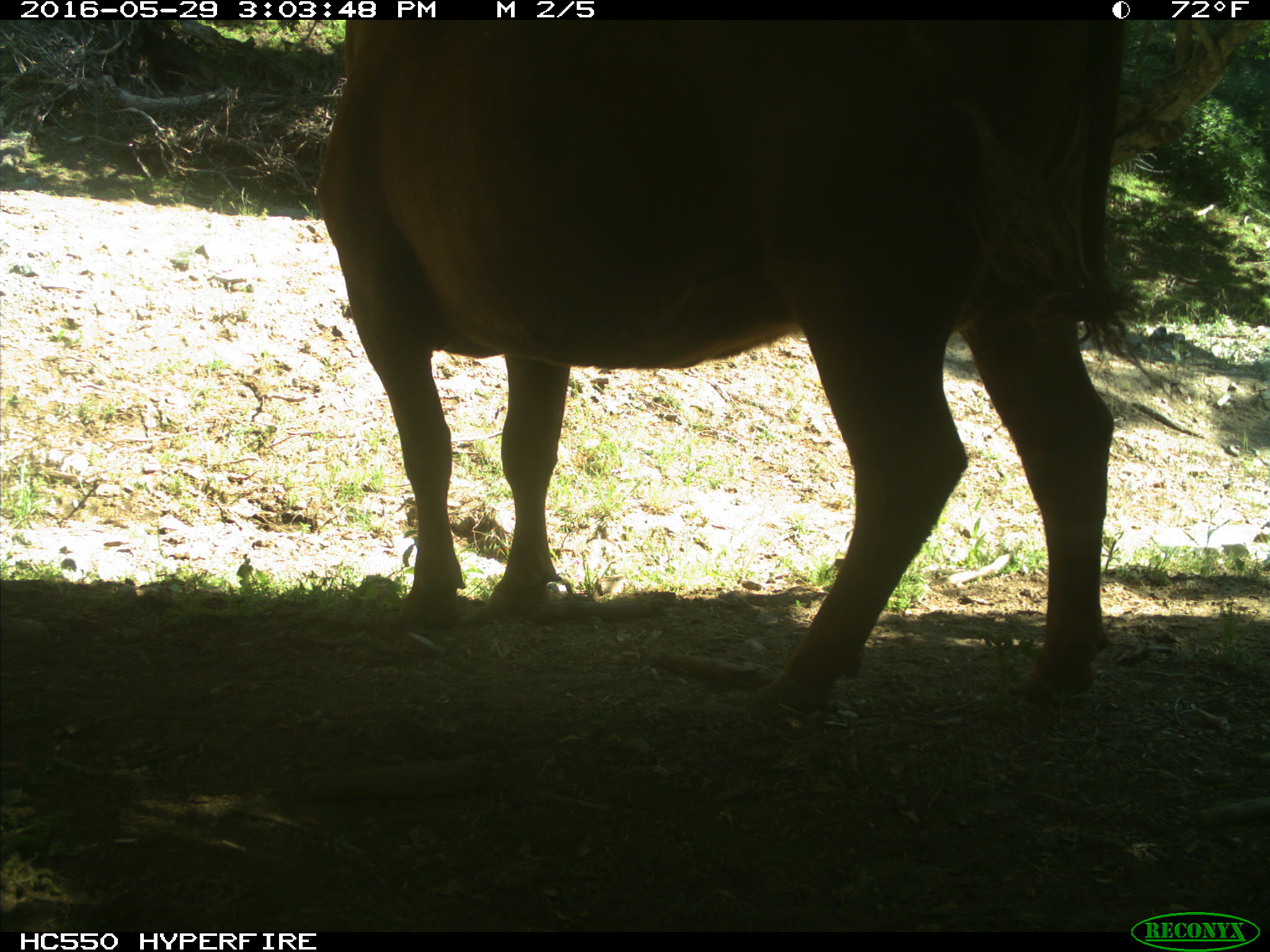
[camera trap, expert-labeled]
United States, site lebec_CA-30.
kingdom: Animalia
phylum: Chordata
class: Mammalia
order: Artiodactyla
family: Bovidae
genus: Bos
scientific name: Bos taurus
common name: domestic cow